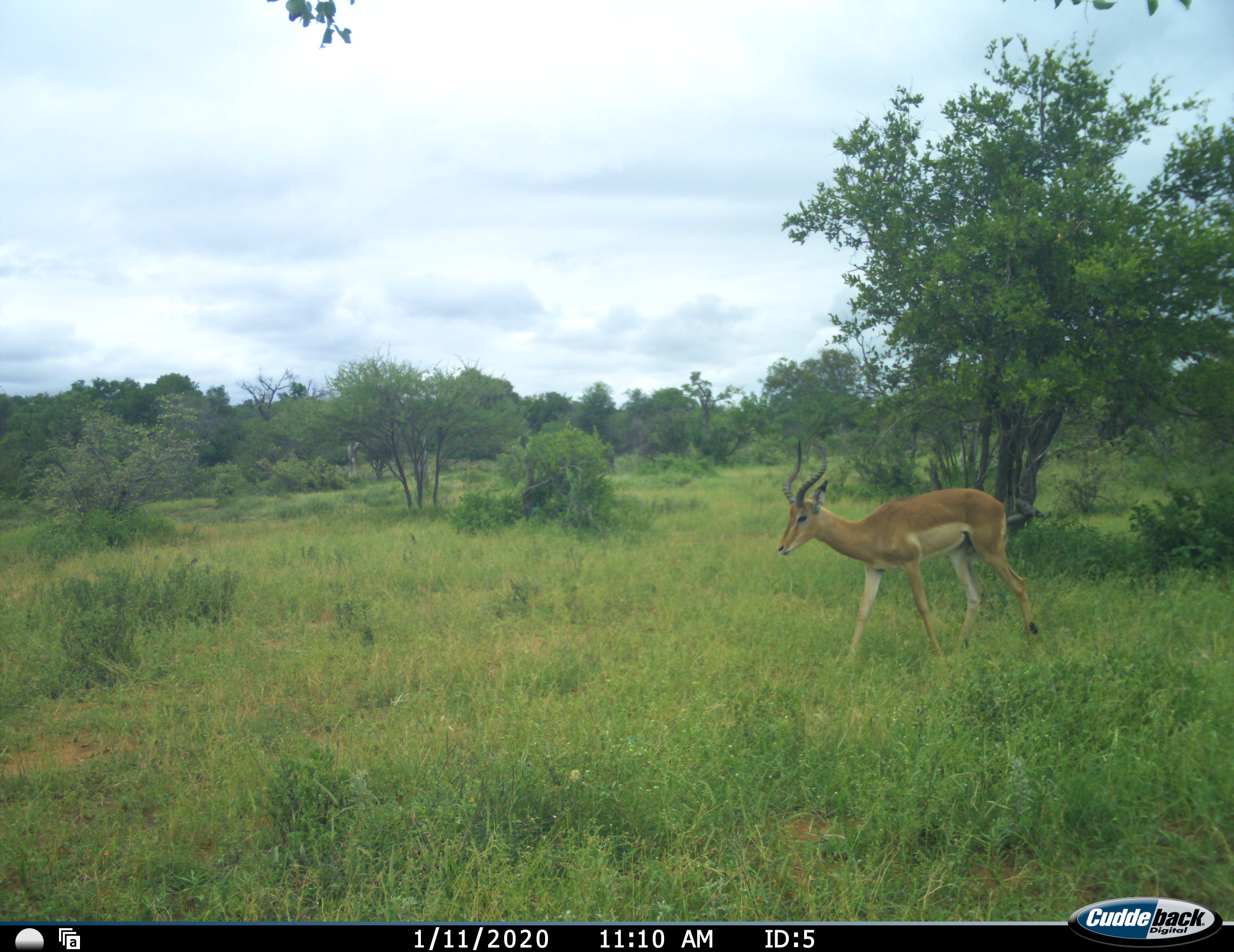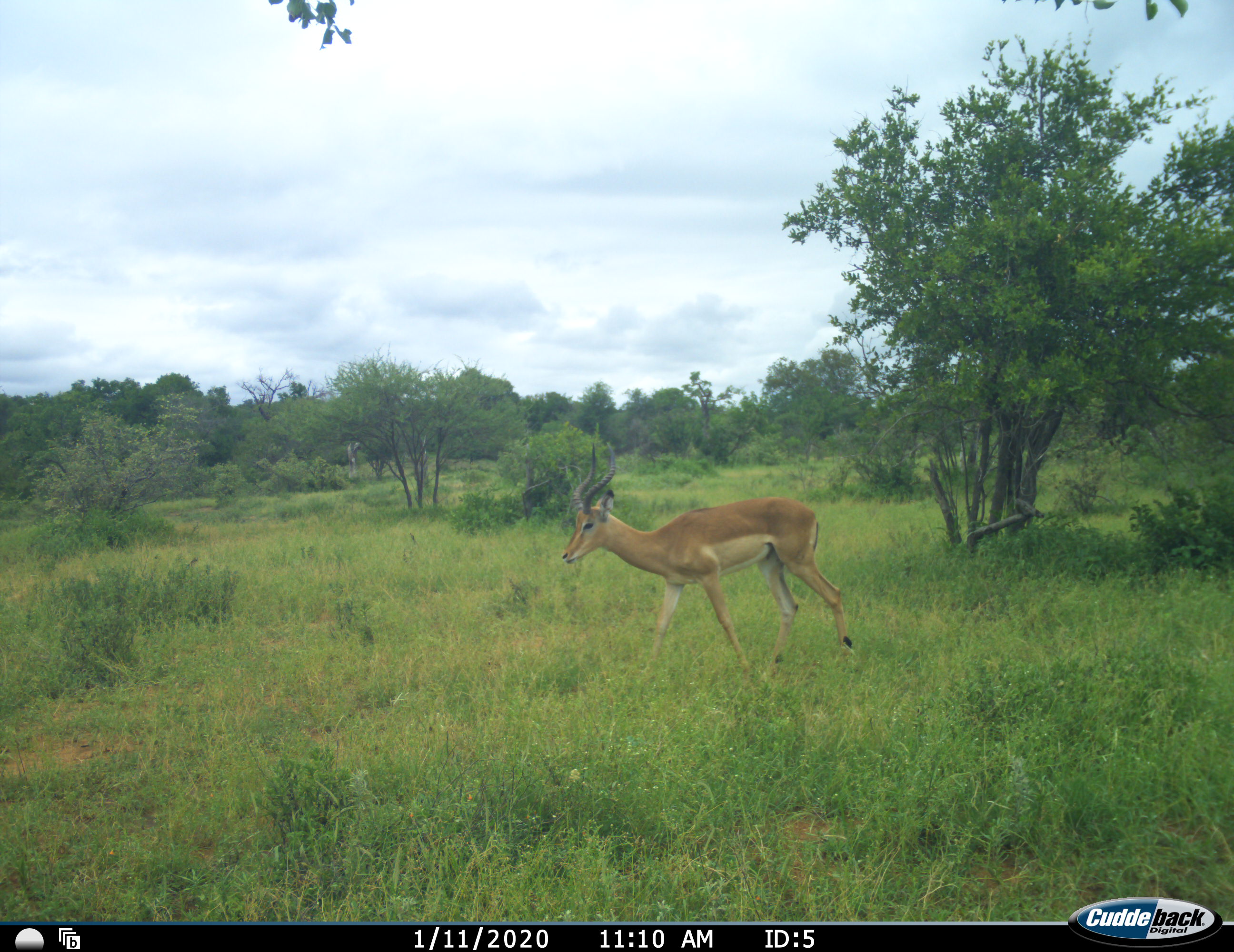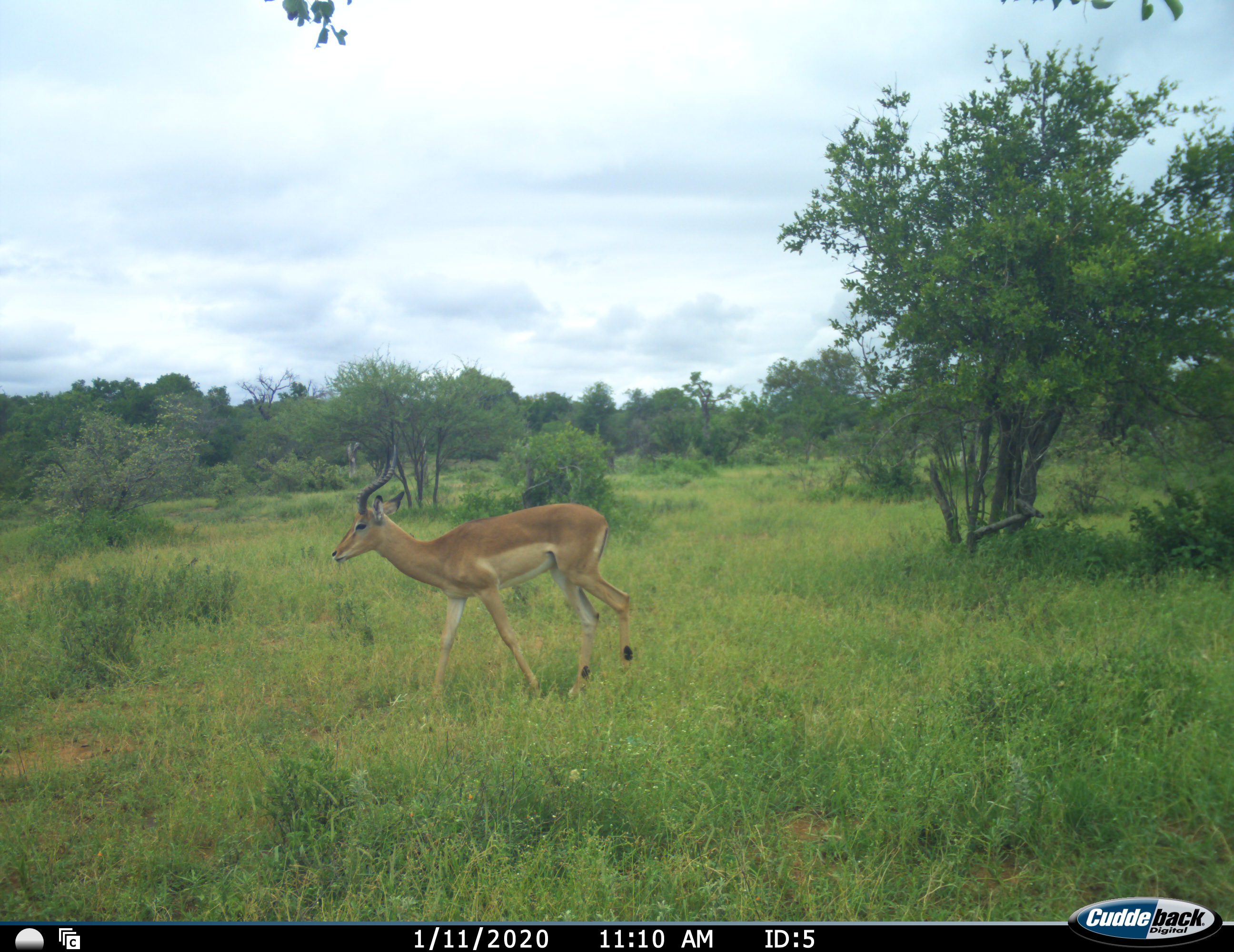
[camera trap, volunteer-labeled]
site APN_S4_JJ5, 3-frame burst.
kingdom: Animalia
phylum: Chordata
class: Mammalia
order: Artiodactyla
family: Bovidae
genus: Aepyceros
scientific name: Aepyceros melampus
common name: impala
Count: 1.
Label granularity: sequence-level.